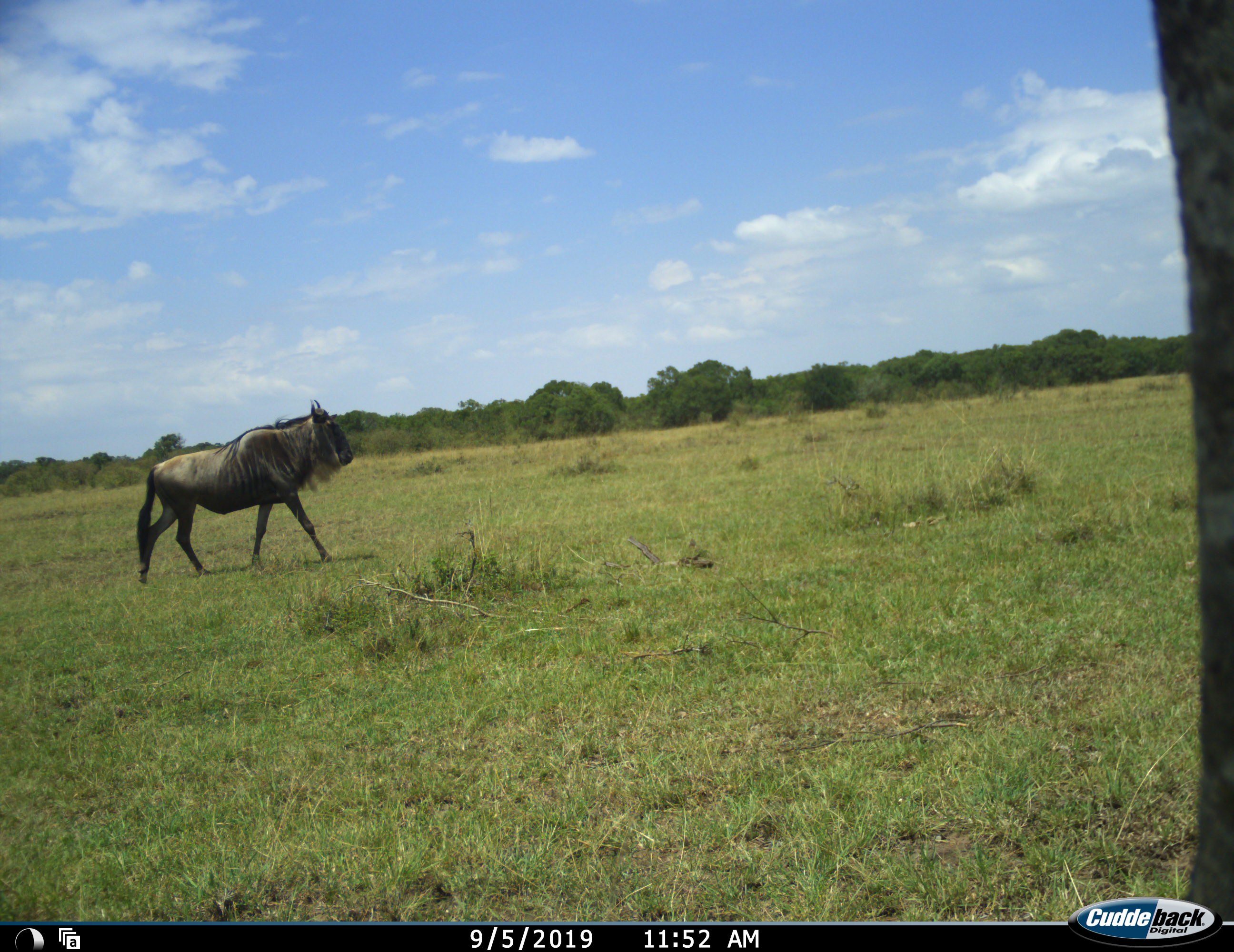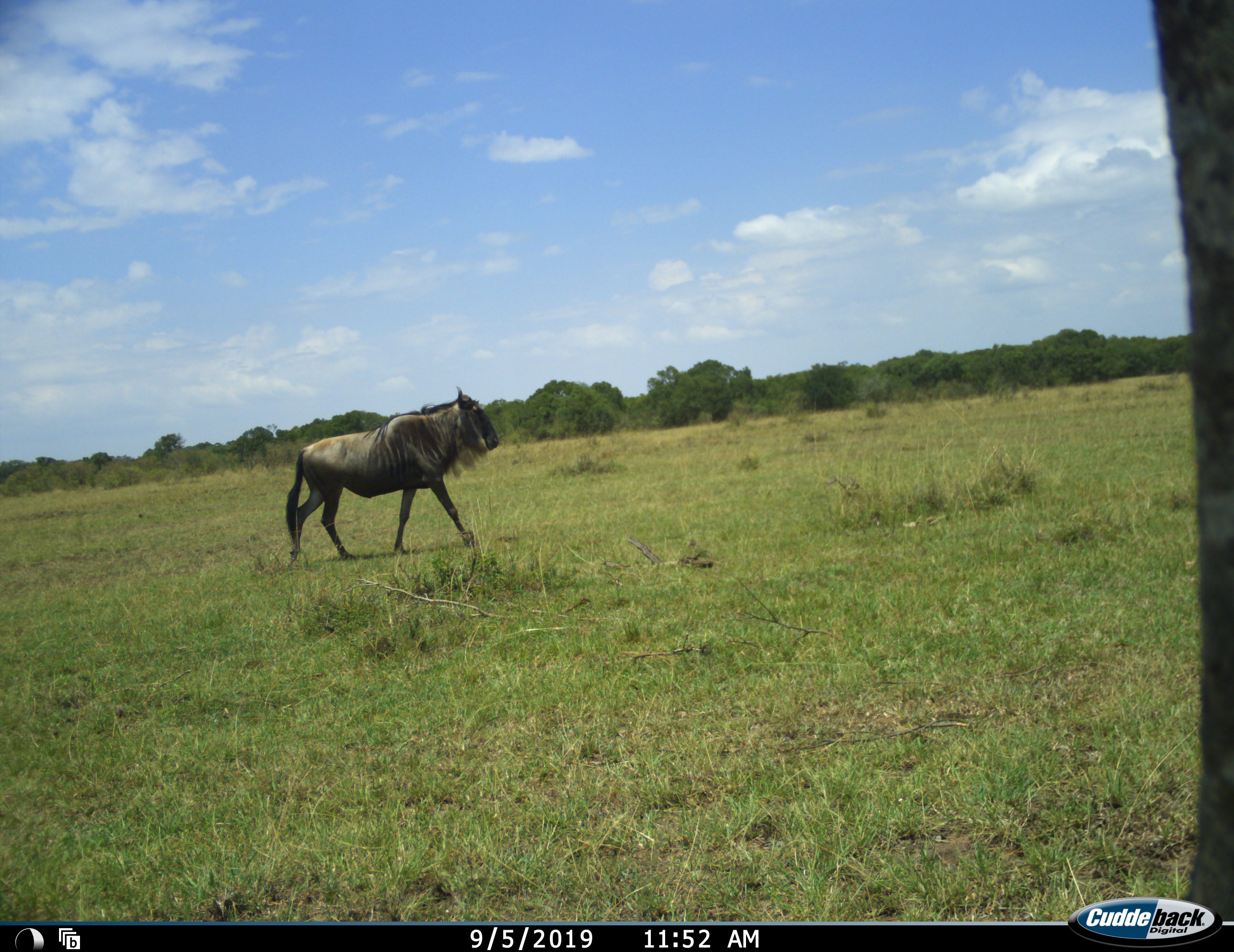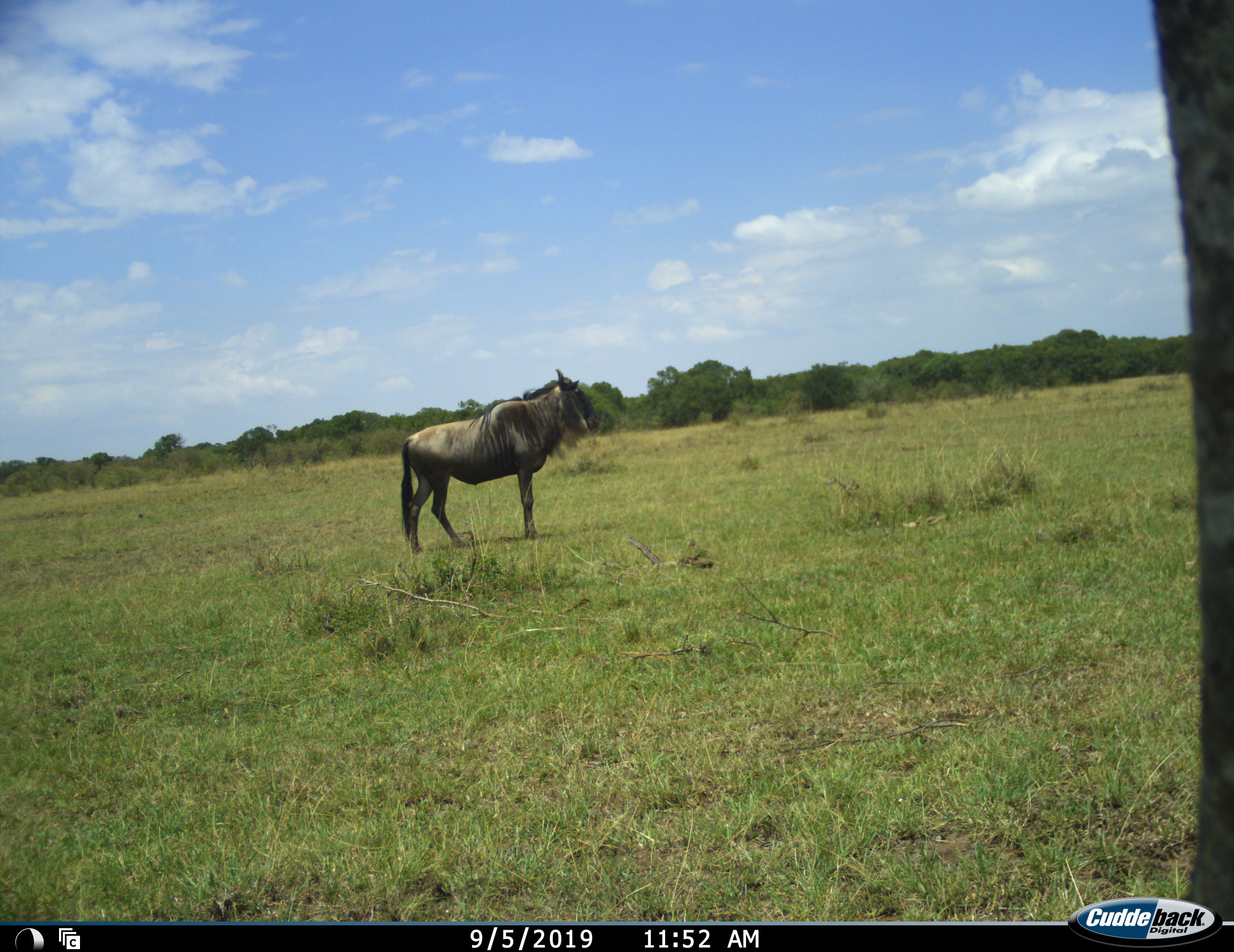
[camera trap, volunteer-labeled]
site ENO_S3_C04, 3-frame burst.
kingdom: Animalia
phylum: Chordata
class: Mammalia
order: Artiodactyla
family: Bovidae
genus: Connochaetes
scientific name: Connochaetes taurinus taurinus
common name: blue wildebeest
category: wildebeestblue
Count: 1.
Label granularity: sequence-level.